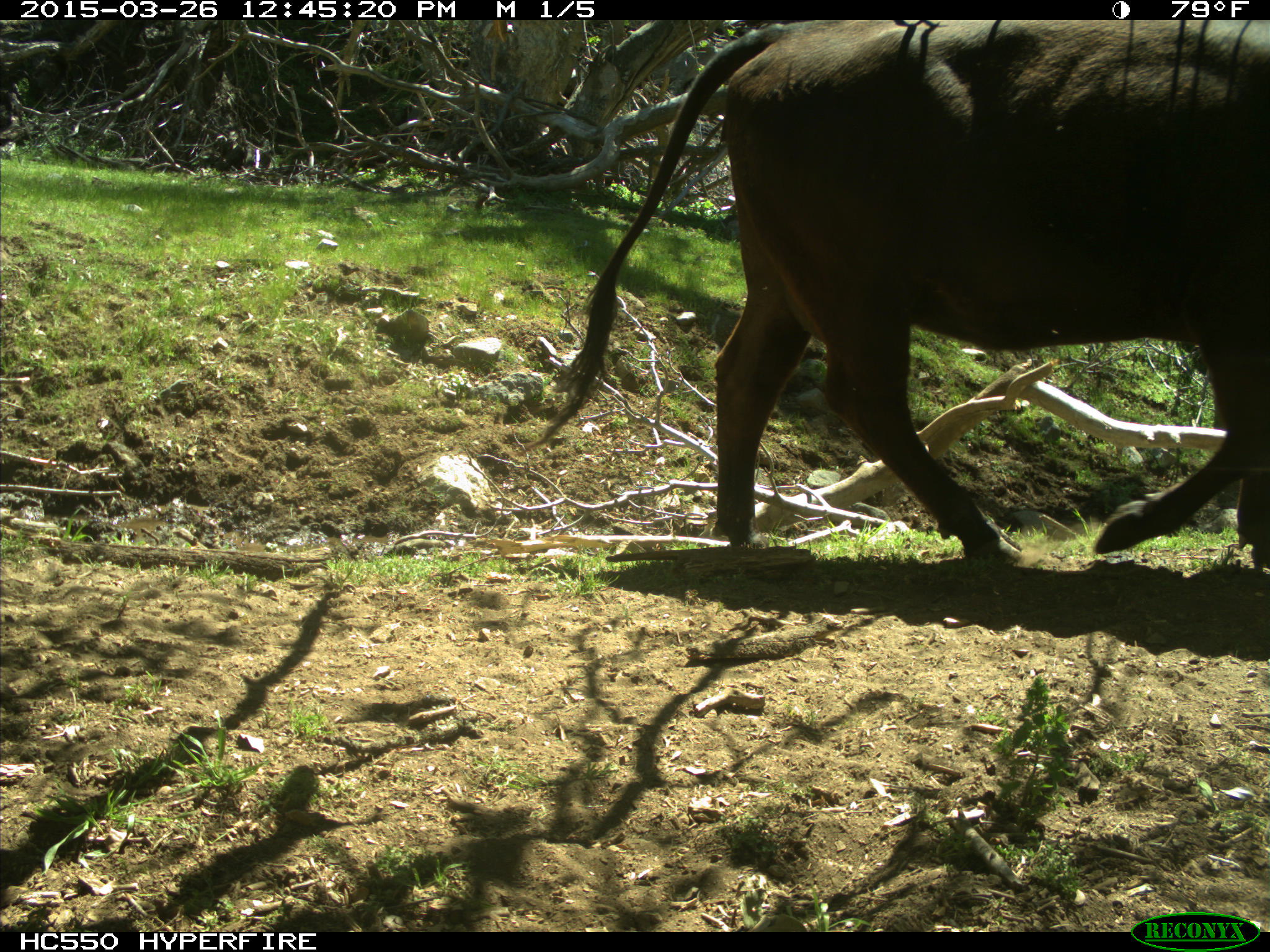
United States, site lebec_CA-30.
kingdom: Animalia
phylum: Chordata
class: Mammalia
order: Artiodactyla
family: Bovidae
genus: Bos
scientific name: Bos taurus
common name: domestic cow